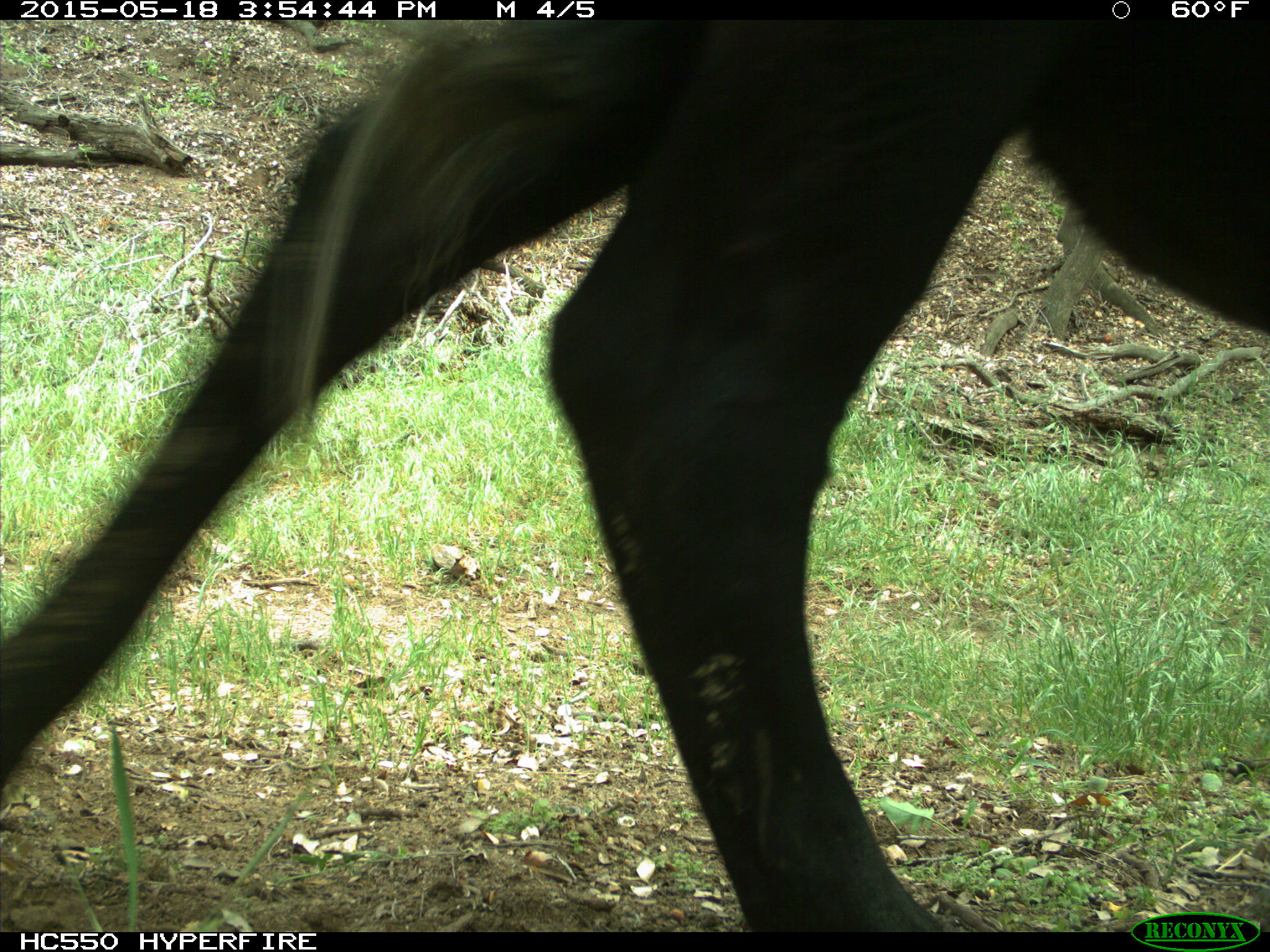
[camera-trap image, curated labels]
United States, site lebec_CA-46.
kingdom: Animalia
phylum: Chordata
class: Mammalia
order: Artiodactyla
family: Bovidae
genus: Bos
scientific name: Bos taurus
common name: domestic cow